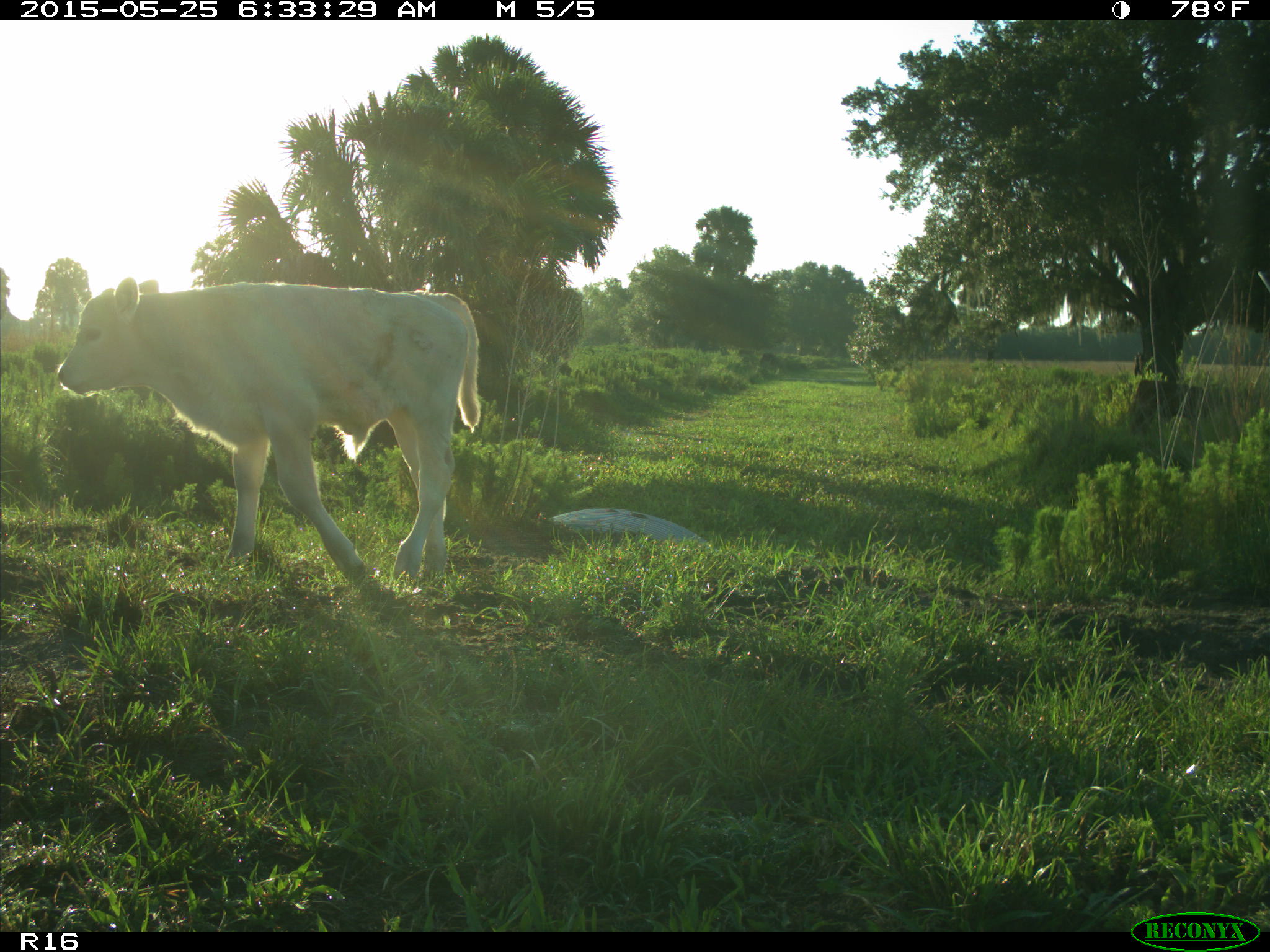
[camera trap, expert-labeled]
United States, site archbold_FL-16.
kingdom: Animalia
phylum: Chordata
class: Mammalia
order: Artiodactyla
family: Bovidae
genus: Bos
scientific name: Bos taurus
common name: domestic cow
Bos taurus (domestic cow).